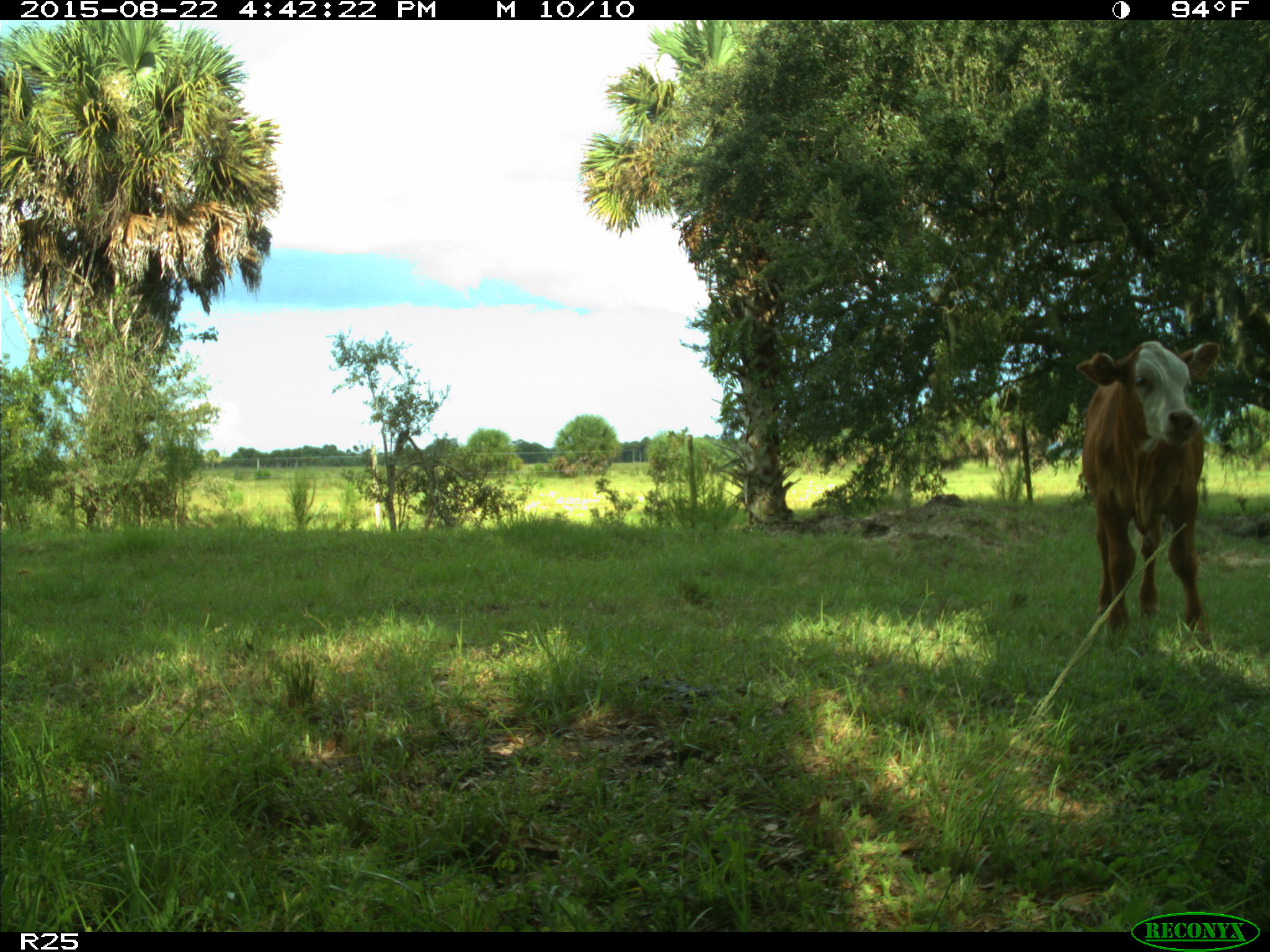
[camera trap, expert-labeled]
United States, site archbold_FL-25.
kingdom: Animalia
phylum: Chordata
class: Mammalia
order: Artiodactyla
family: Bovidae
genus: Bos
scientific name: Bos taurus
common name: domestic cow